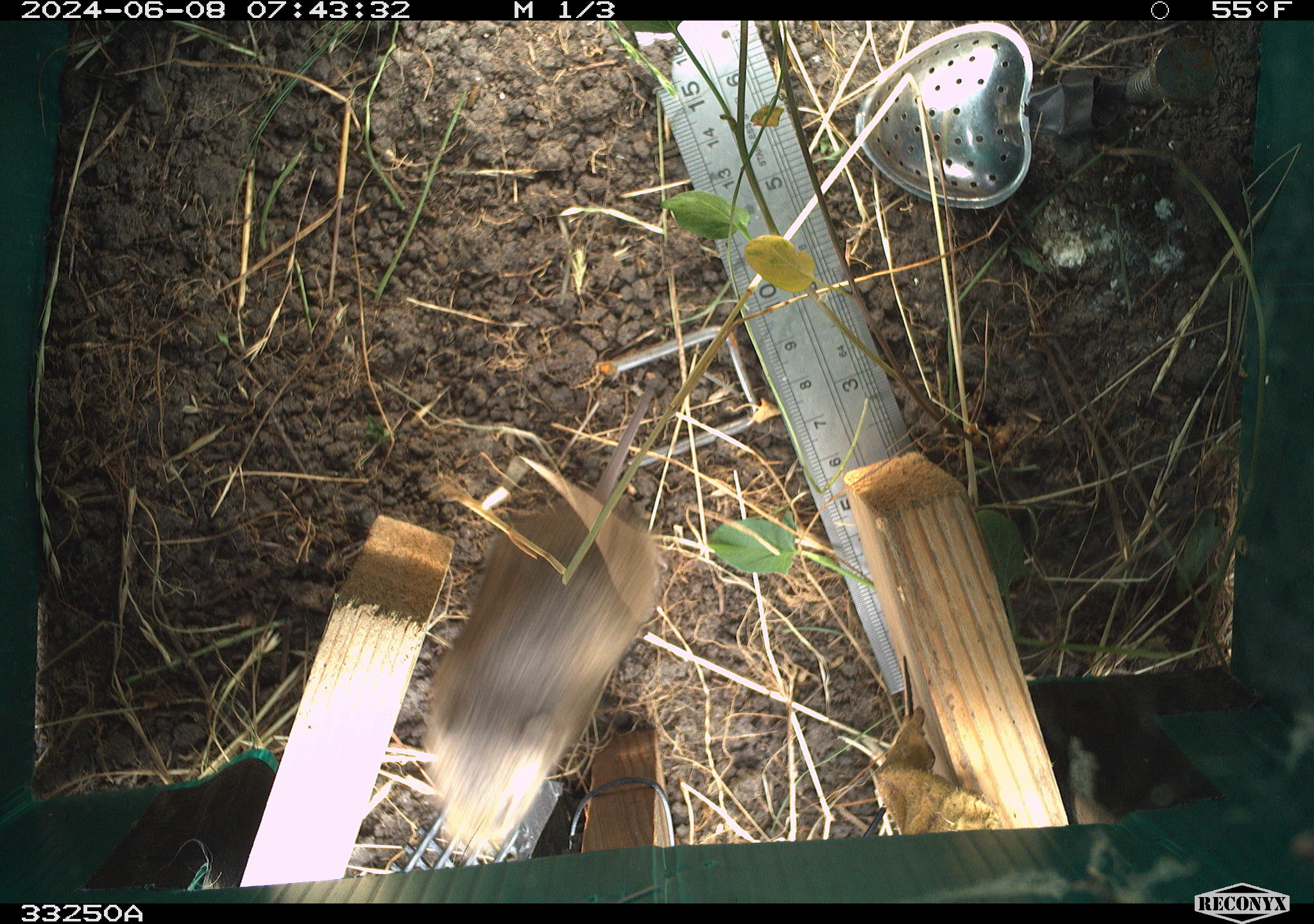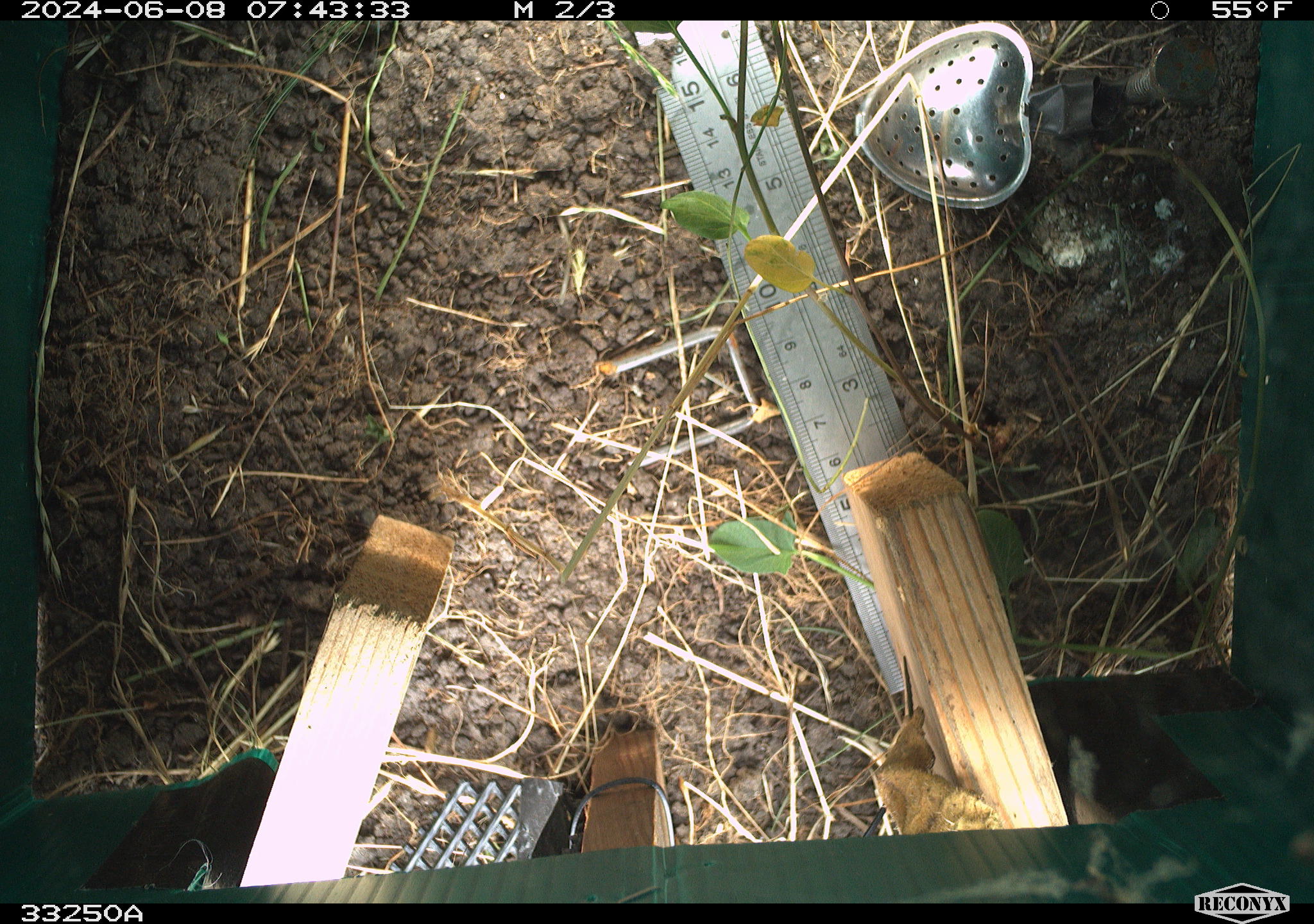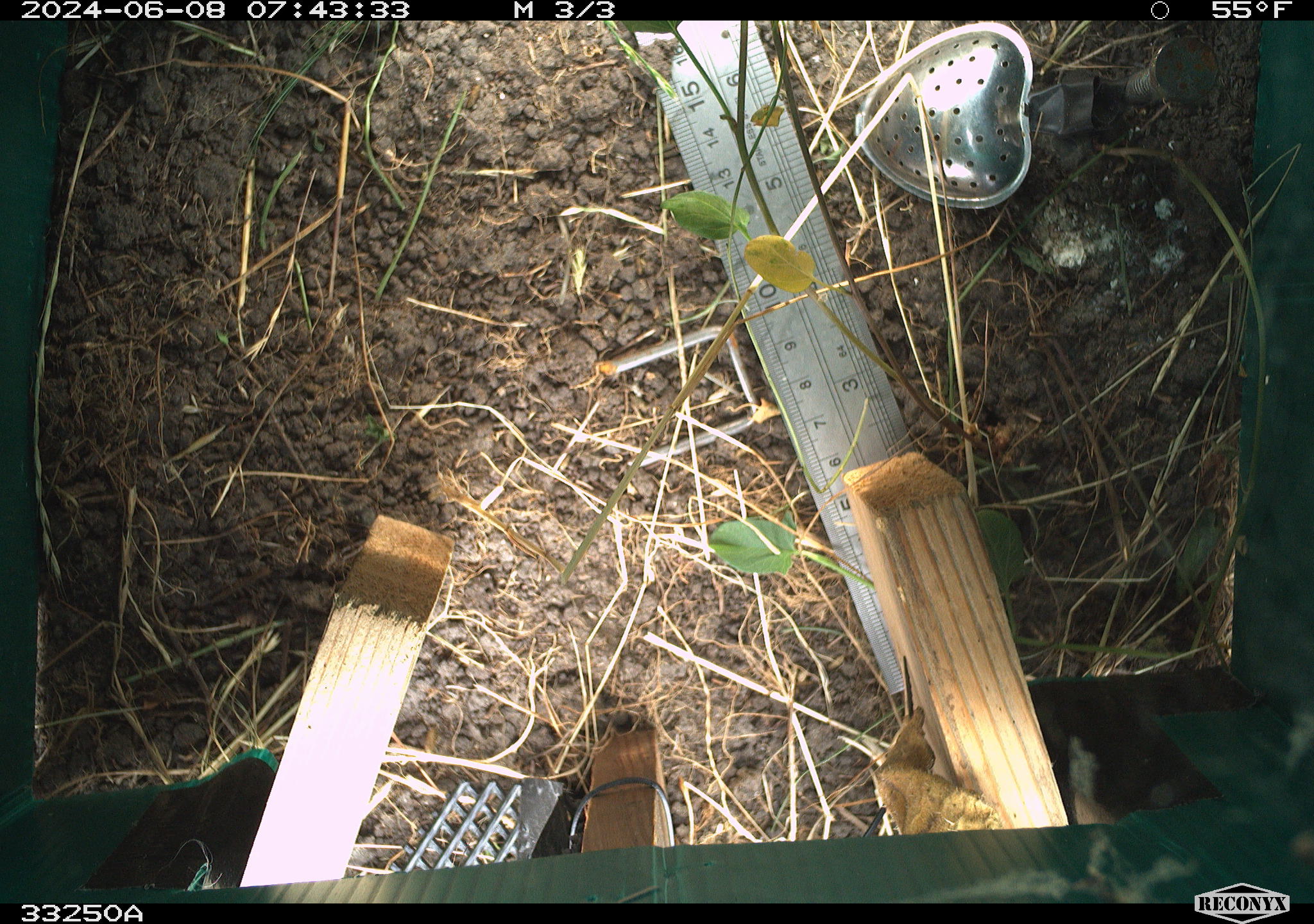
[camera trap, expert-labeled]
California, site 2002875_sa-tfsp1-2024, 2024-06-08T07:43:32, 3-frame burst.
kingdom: Animalia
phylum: Chordata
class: Mammalia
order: Rodentia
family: Cricetidae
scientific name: Arvicolinae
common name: voles, lemmings, and muskrats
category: arvicolinae subfamily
Arvicolinae subfamily (voles, lemmings, and muskrats) (Arvicolinae).